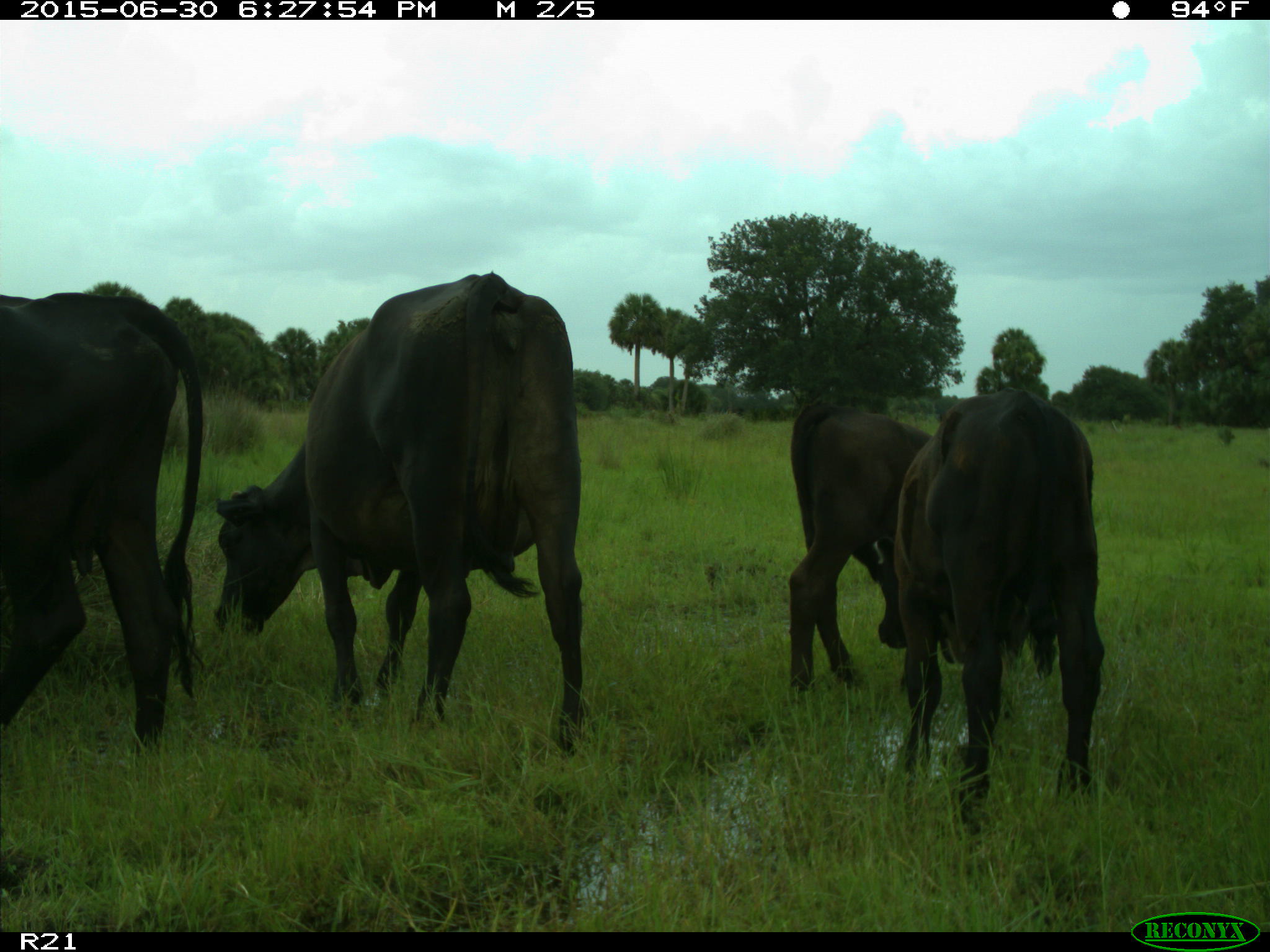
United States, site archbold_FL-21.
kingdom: Animalia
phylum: Chordata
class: Mammalia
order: Artiodactyla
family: Bovidae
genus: Bos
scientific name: Bos taurus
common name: domestic cow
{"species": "Bos taurus (domestic cow)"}